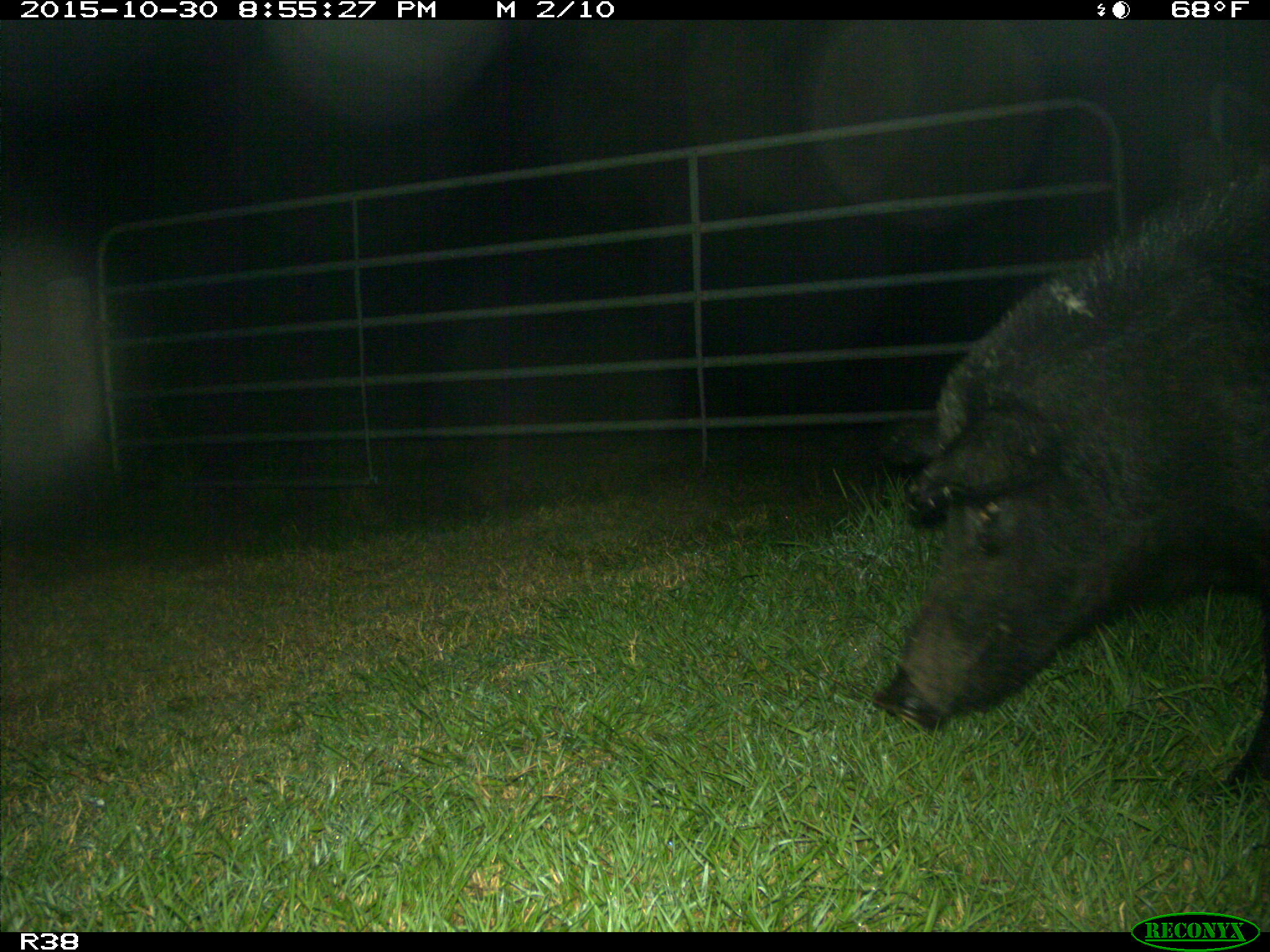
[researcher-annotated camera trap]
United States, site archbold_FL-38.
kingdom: Animalia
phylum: Chordata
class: Mammalia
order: Artiodactyla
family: Suidae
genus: Sus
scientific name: Sus scrofa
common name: wild boar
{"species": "Sus scrofa (wild boar)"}